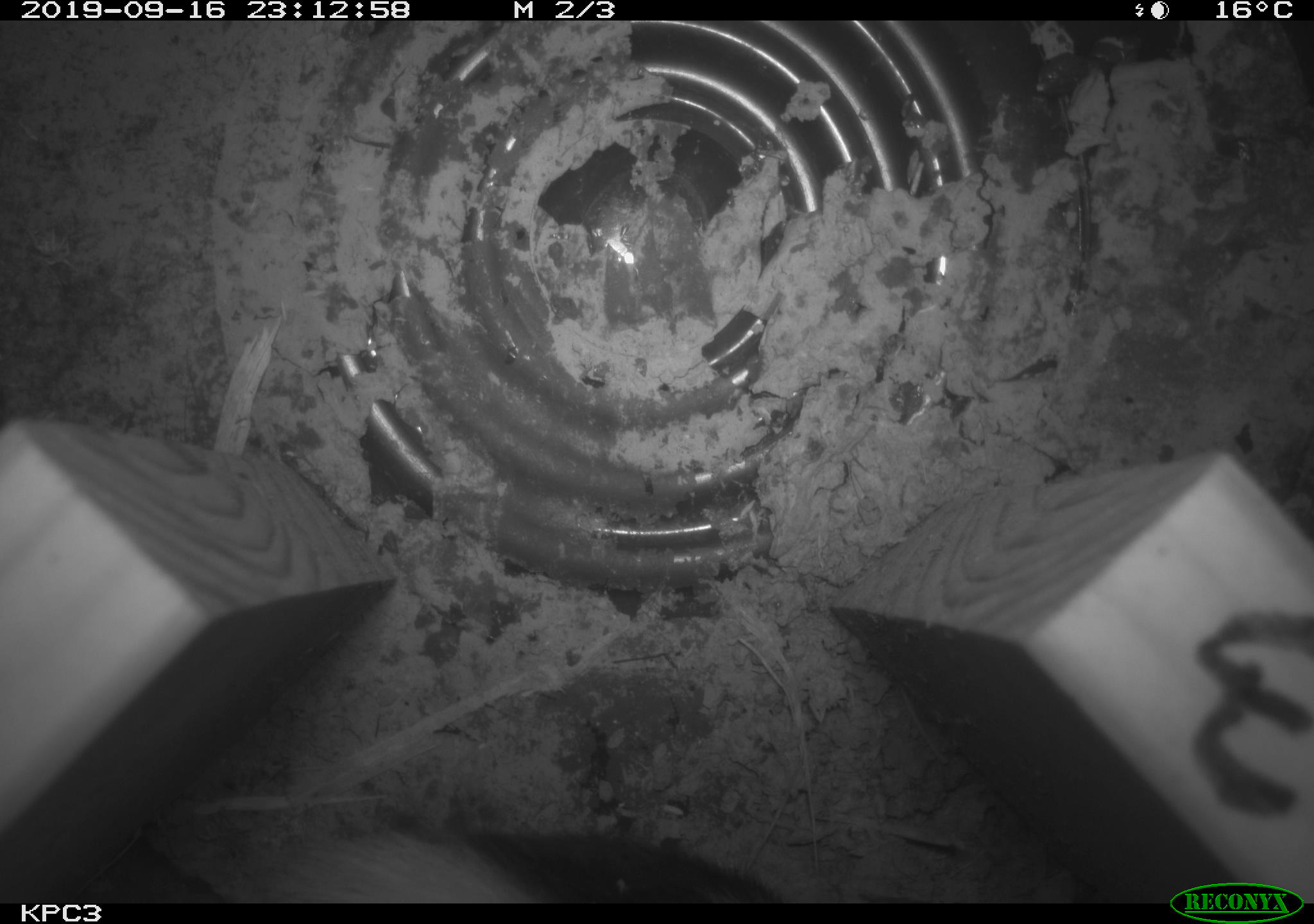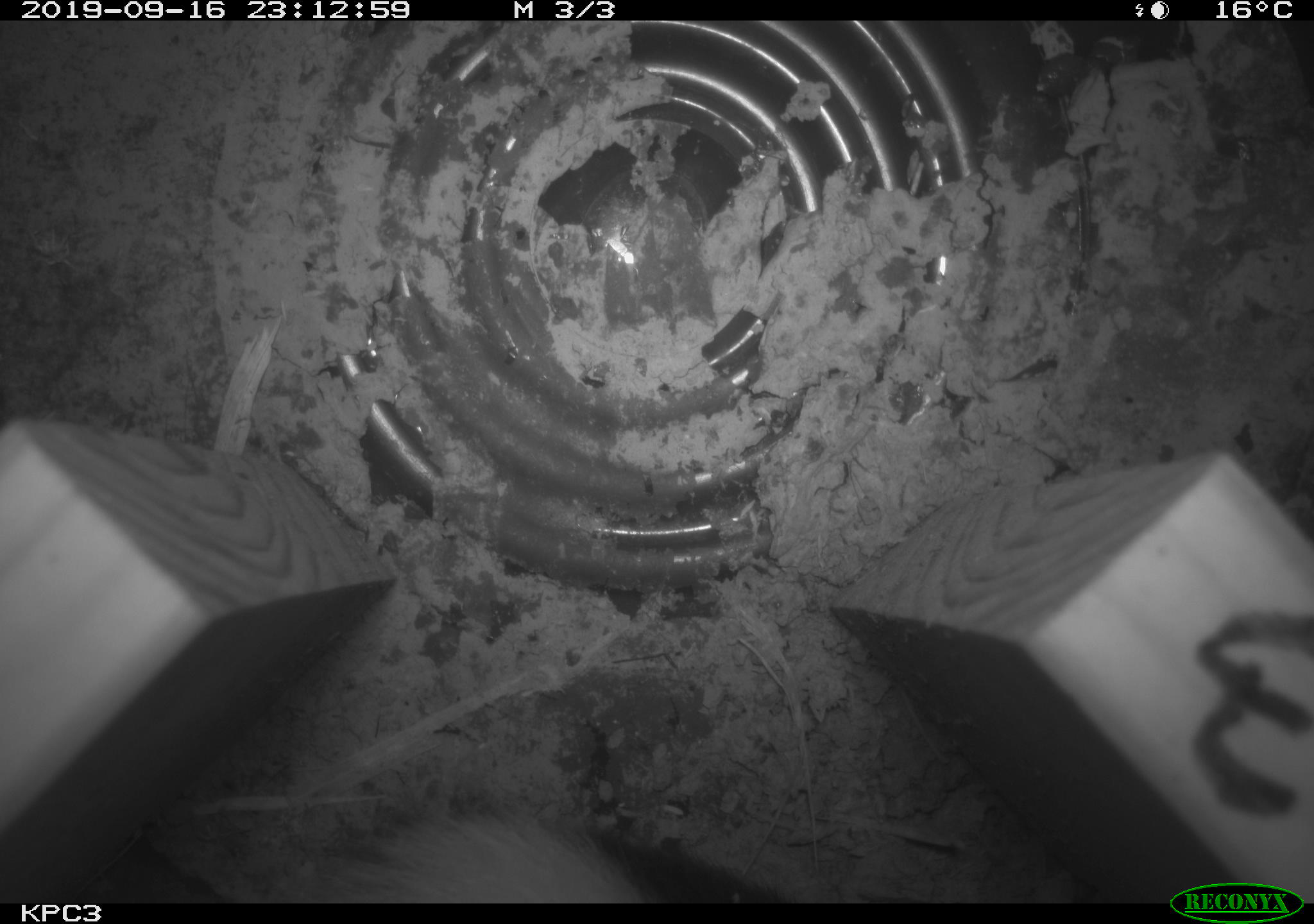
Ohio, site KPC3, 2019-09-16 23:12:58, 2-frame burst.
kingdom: Animalia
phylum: Chordata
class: Mammalia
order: Carnivora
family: Mephitidae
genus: Mephitis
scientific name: Mephitis mephitis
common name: striped skunk